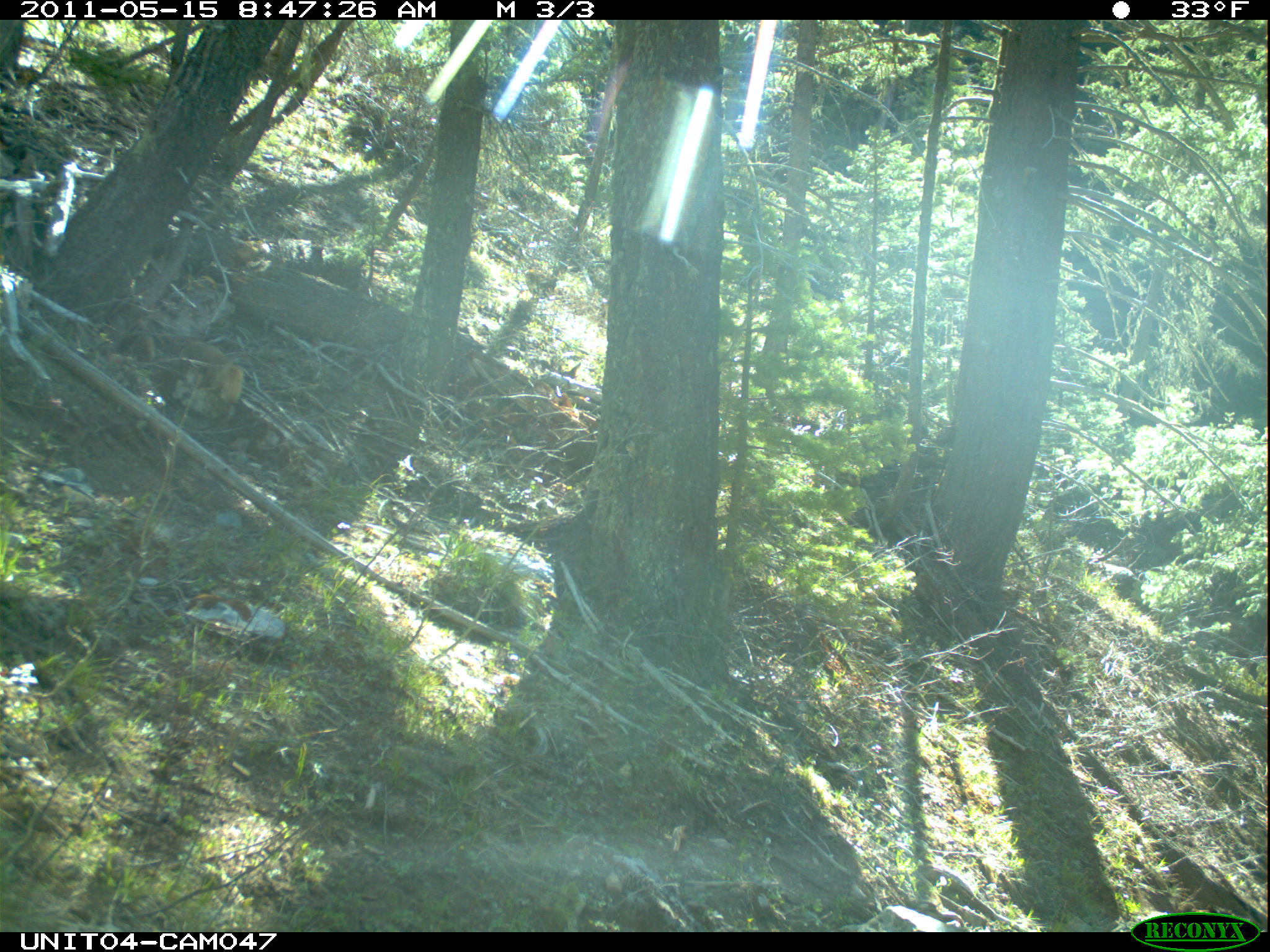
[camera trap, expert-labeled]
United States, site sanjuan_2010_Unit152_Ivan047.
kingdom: Animalia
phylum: Chordata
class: Mammalia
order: Rodentia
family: Sciuridae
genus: Marmota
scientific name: Marmota flaviventris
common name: yellow-bellied marmot